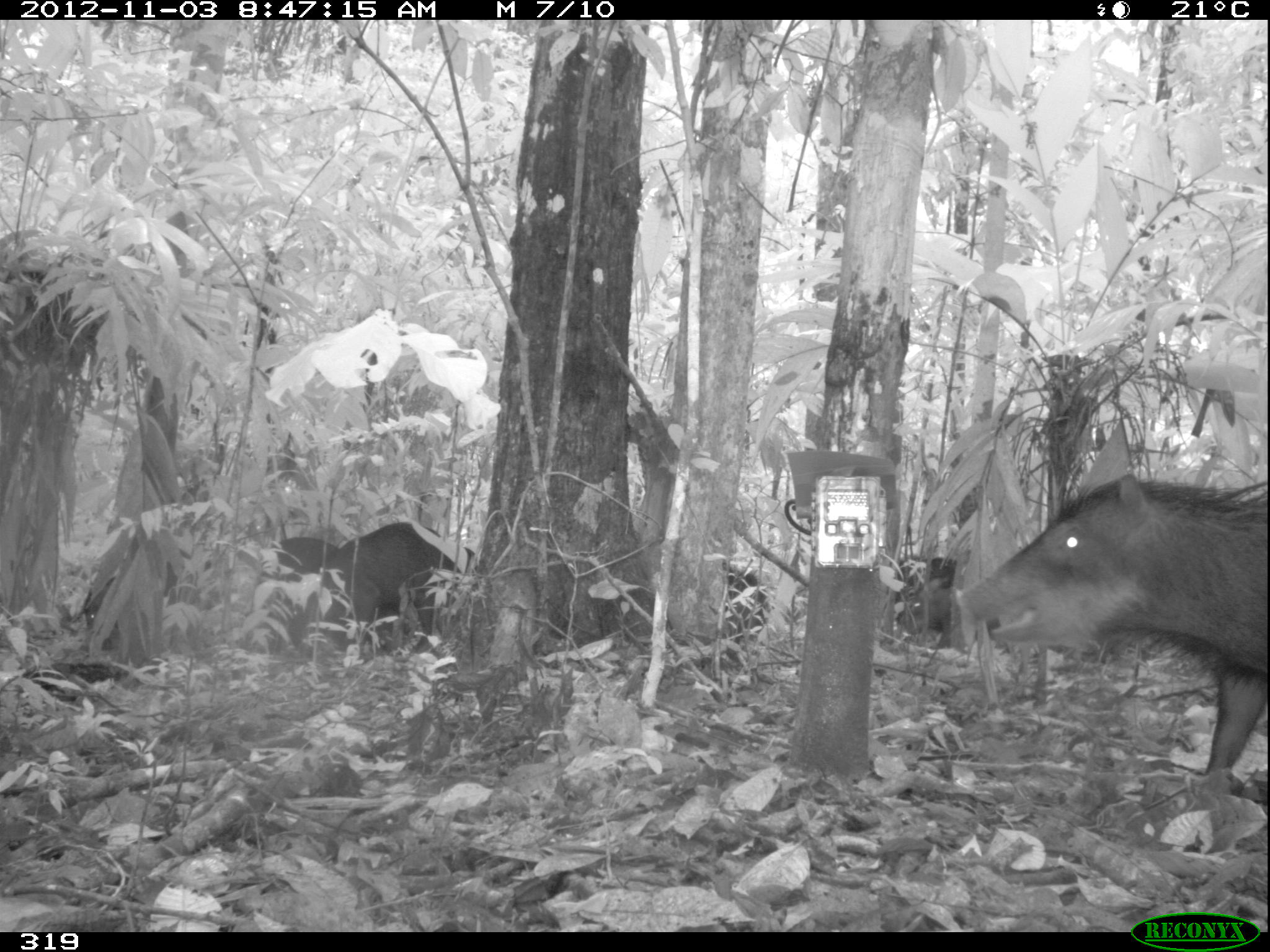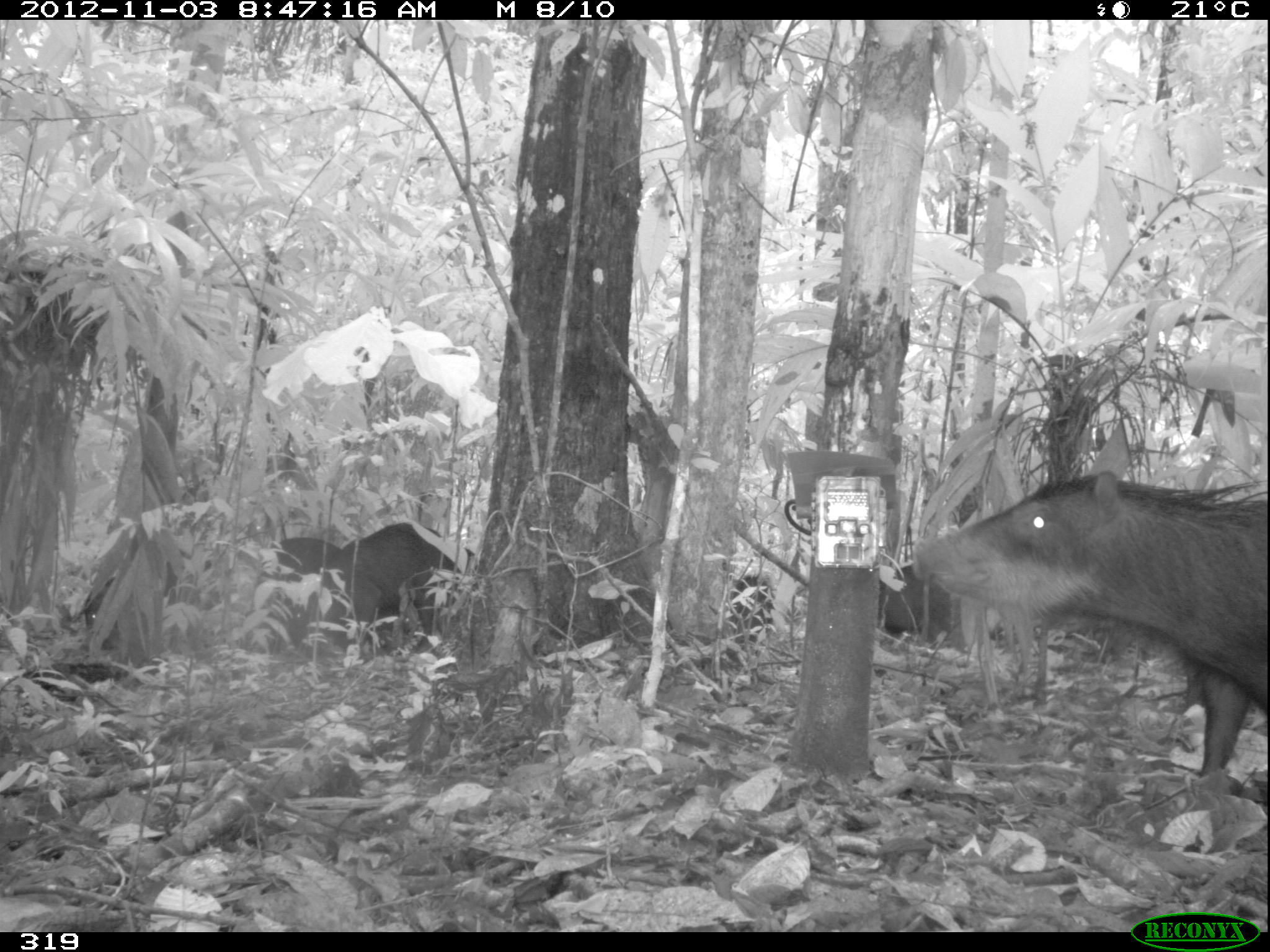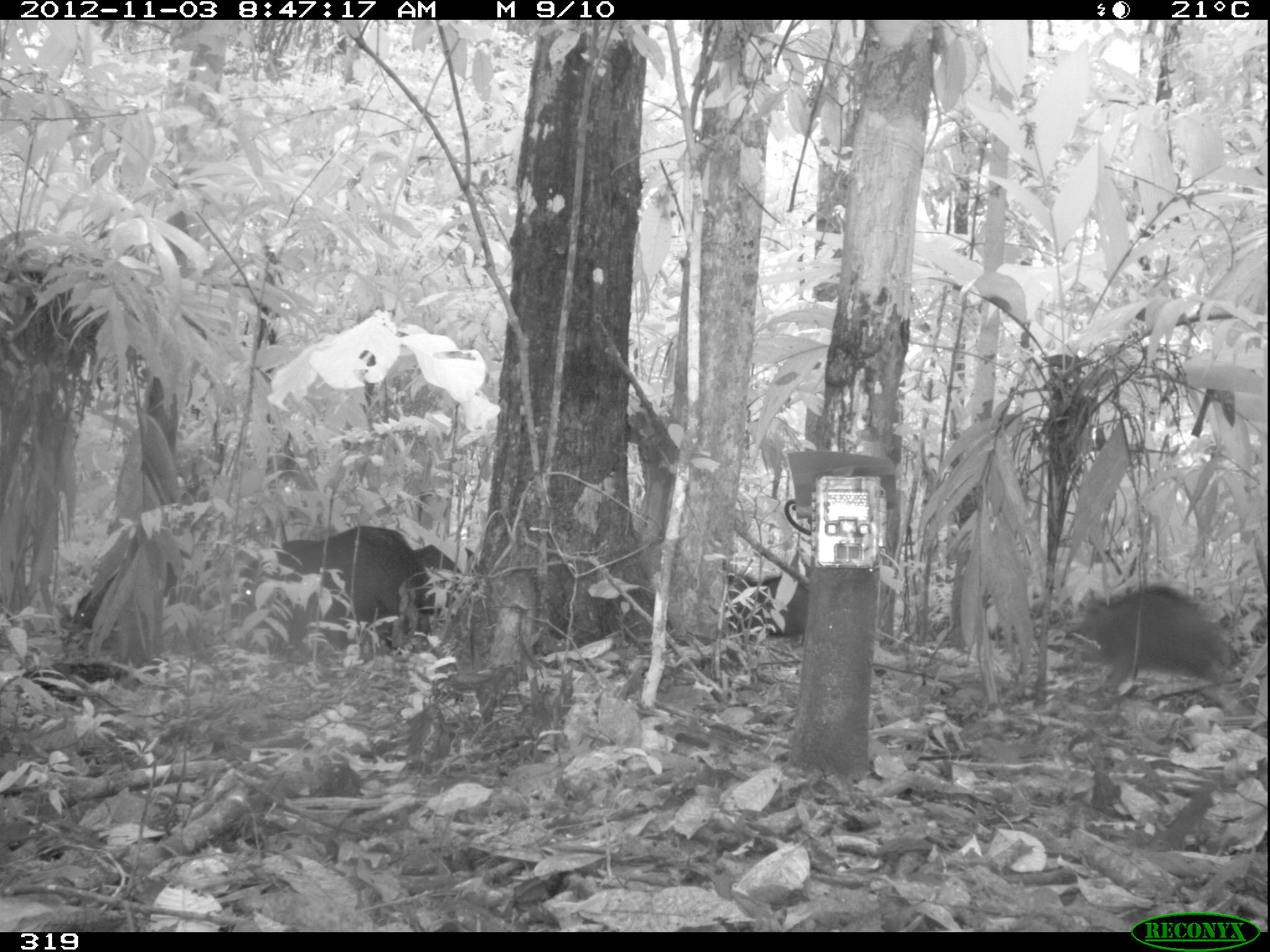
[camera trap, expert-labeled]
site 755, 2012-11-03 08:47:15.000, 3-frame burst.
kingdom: Animalia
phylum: Chordata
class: Mammalia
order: Artiodactyla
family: Tayassuidae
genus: Tayassu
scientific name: Tayassu pecari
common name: white-lipped peccary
Tayassu pecari (white-lipped peccary).